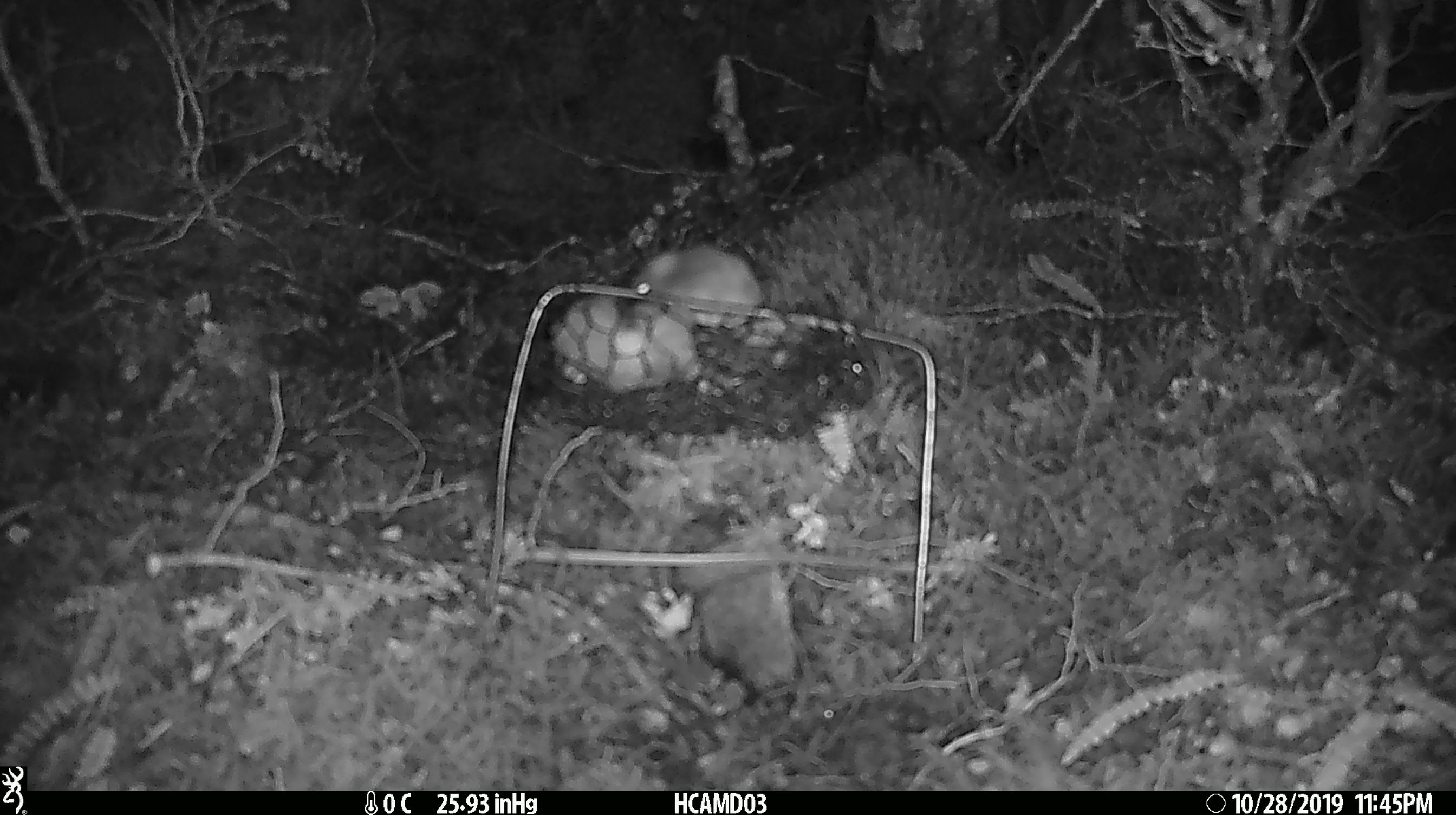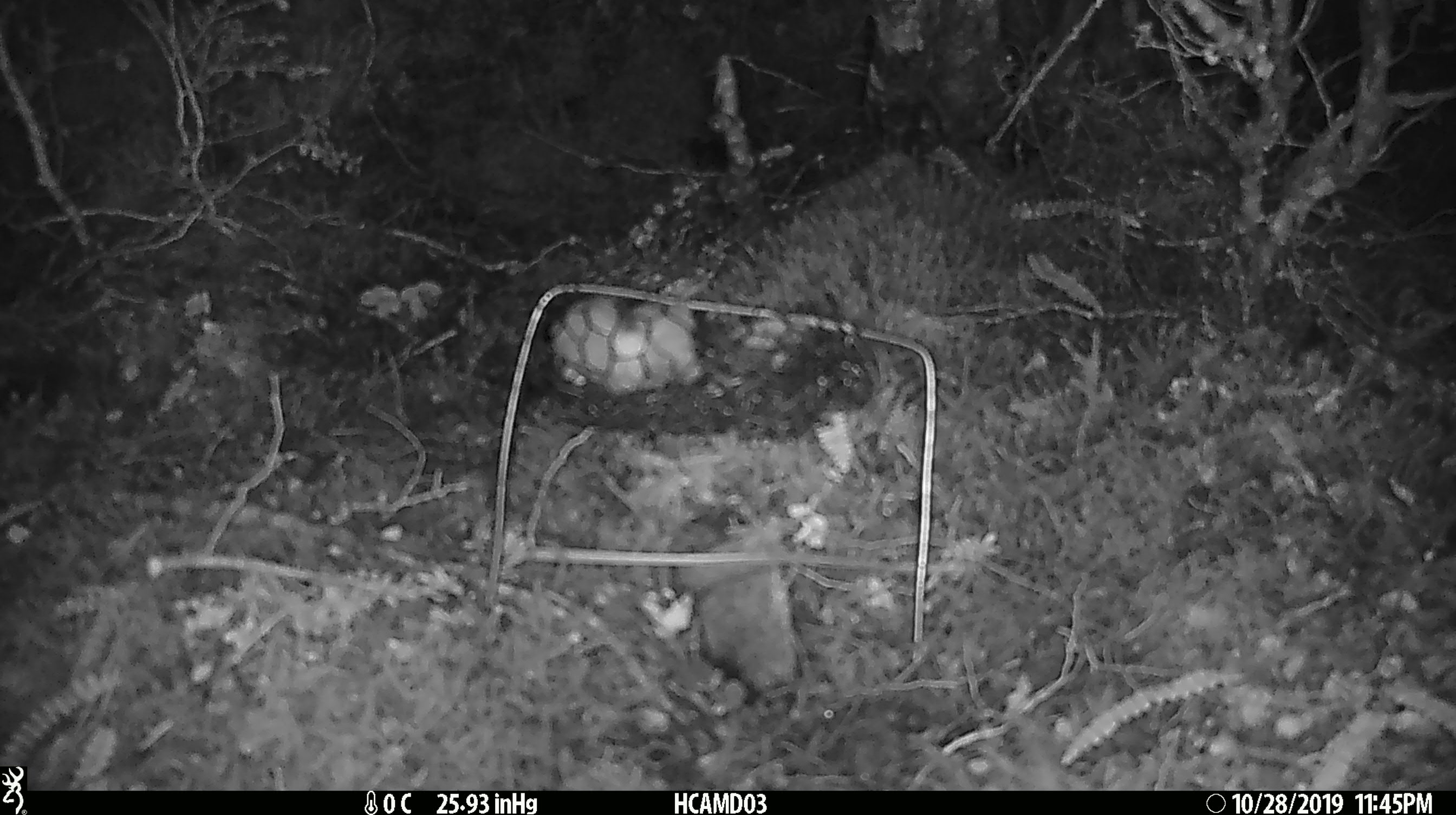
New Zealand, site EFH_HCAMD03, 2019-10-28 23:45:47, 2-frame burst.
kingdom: Animalia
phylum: Chordata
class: Mammalia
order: Rodentia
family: Muridae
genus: Mus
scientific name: Mus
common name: mouse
Mouse (Mus).